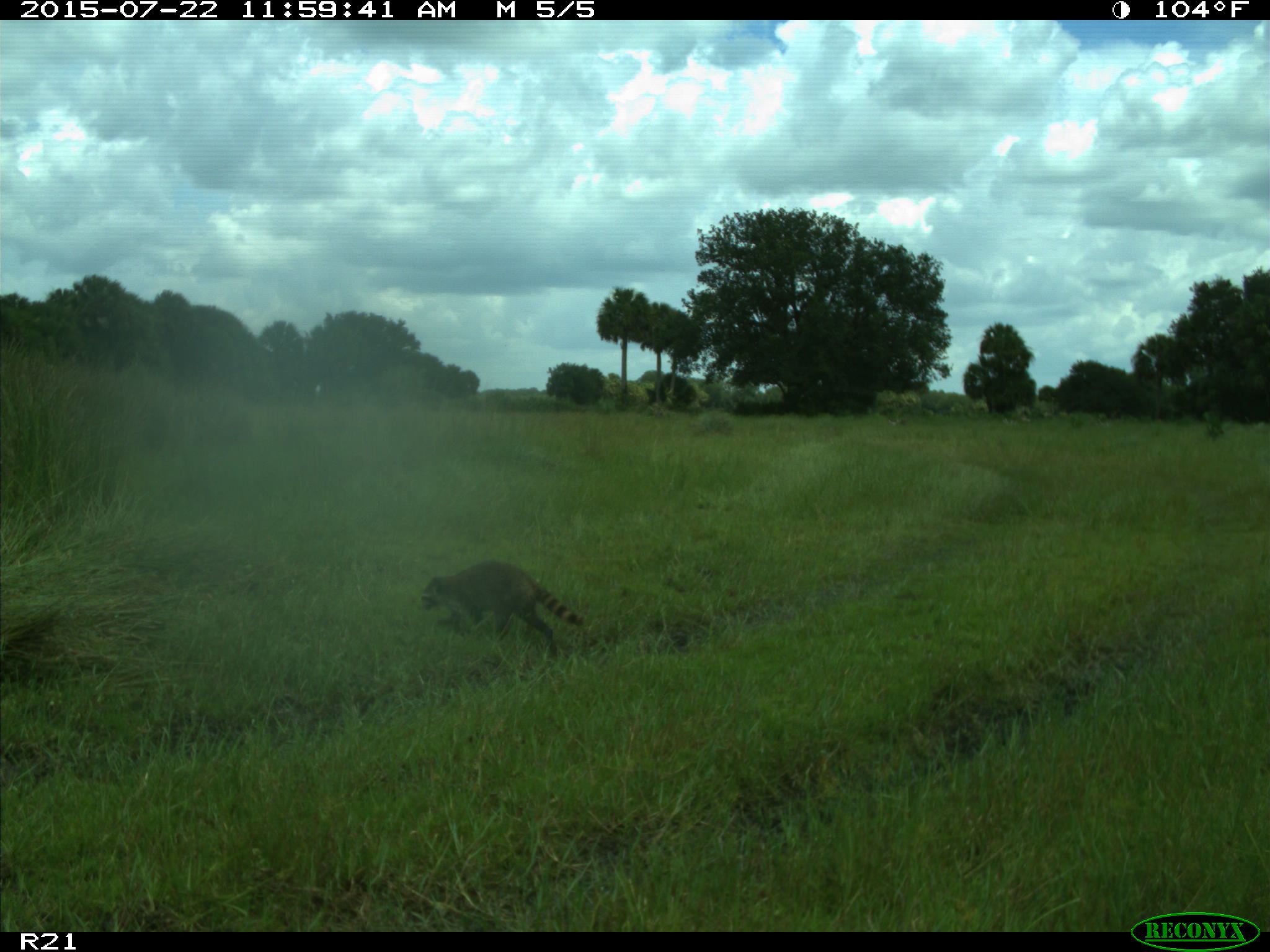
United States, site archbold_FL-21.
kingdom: Animalia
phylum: Chordata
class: Mammalia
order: Carnivora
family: Procyonidae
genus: Procyon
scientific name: Procyon lotor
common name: common raccoon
Procyon lotor (common raccoon).